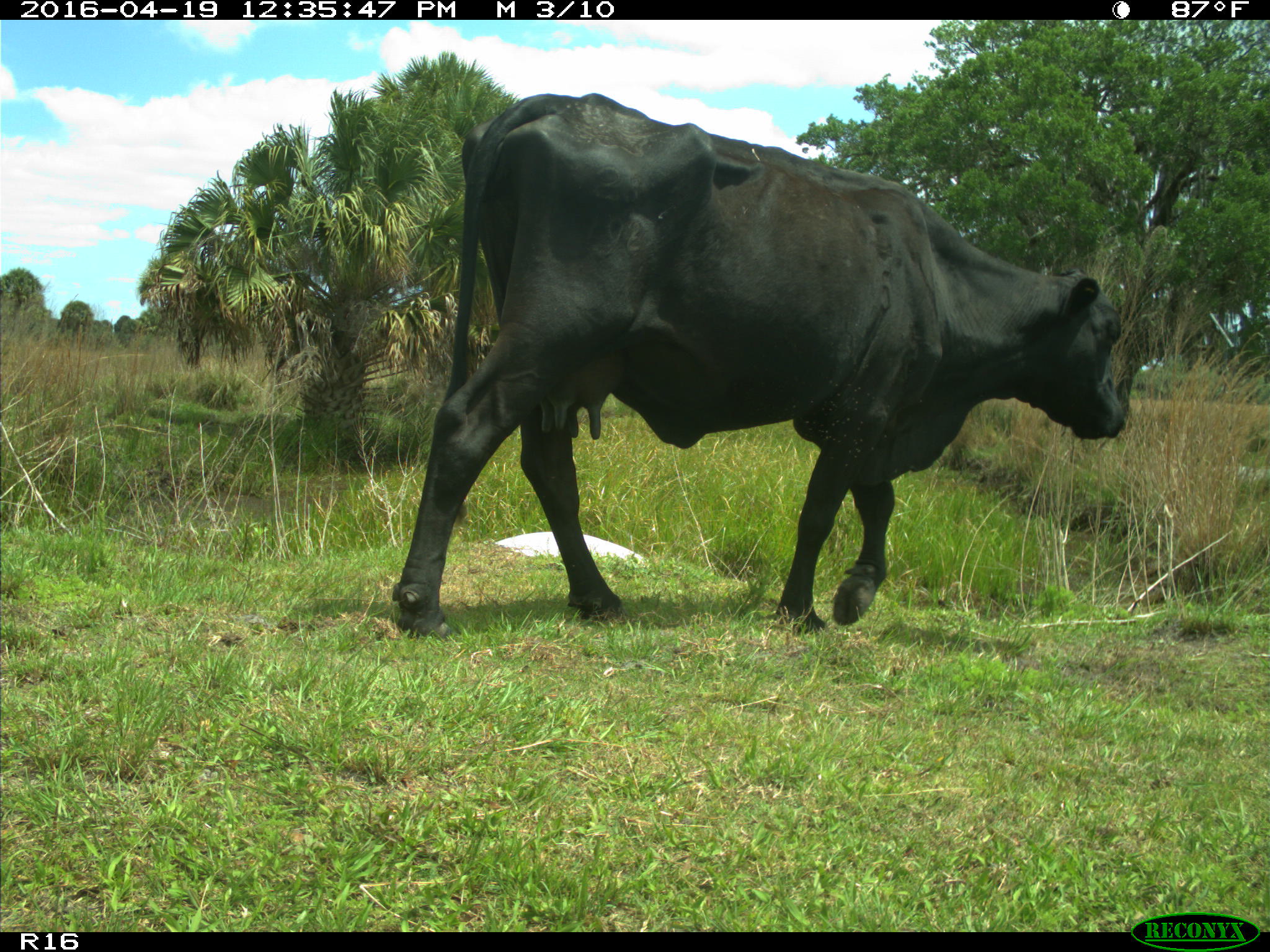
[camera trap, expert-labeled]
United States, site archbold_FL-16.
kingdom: Animalia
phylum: Chordata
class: Mammalia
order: Artiodactyla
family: Bovidae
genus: Bos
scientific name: Bos taurus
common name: domestic cow